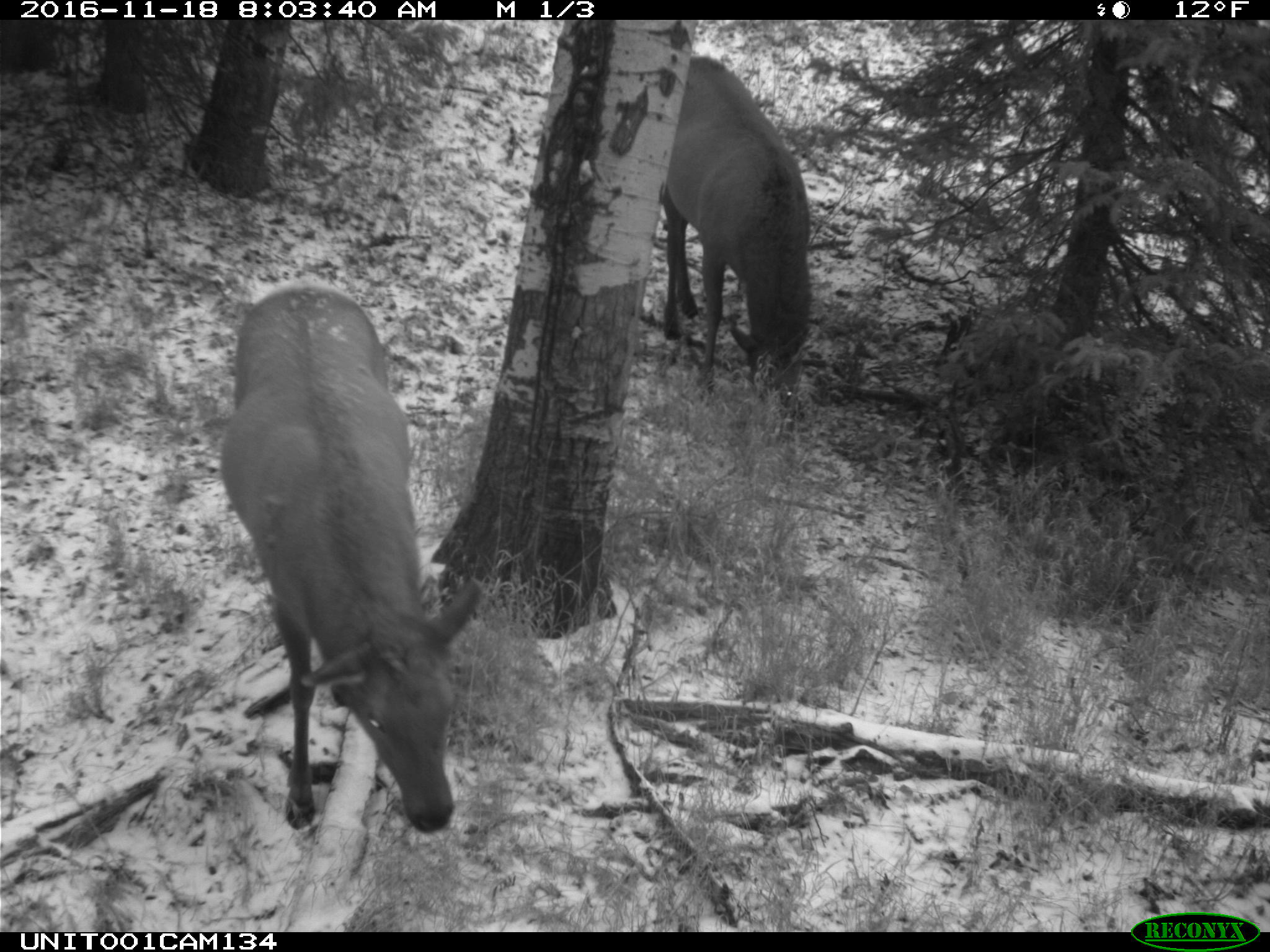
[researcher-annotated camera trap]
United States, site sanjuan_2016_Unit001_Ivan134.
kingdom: Animalia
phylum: Chordata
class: Mammalia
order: Artiodactyla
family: Cervidae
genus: Cervus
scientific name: Cervus elaphus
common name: red deer